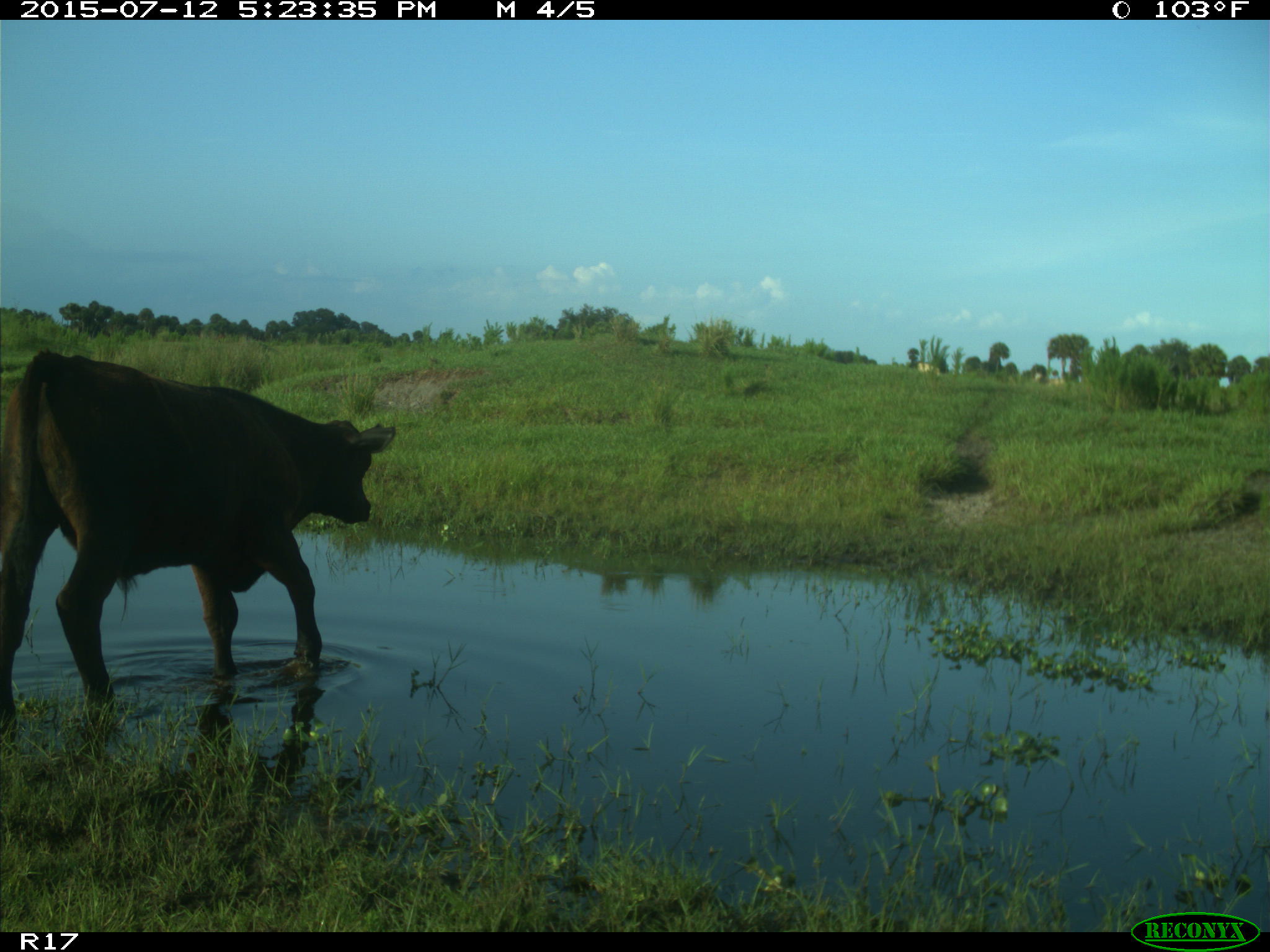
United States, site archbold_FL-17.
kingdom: Animalia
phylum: Chordata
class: Mammalia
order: Artiodactyla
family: Bovidae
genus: Bos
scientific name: Bos taurus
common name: domestic cow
Bos taurus (domestic cow).